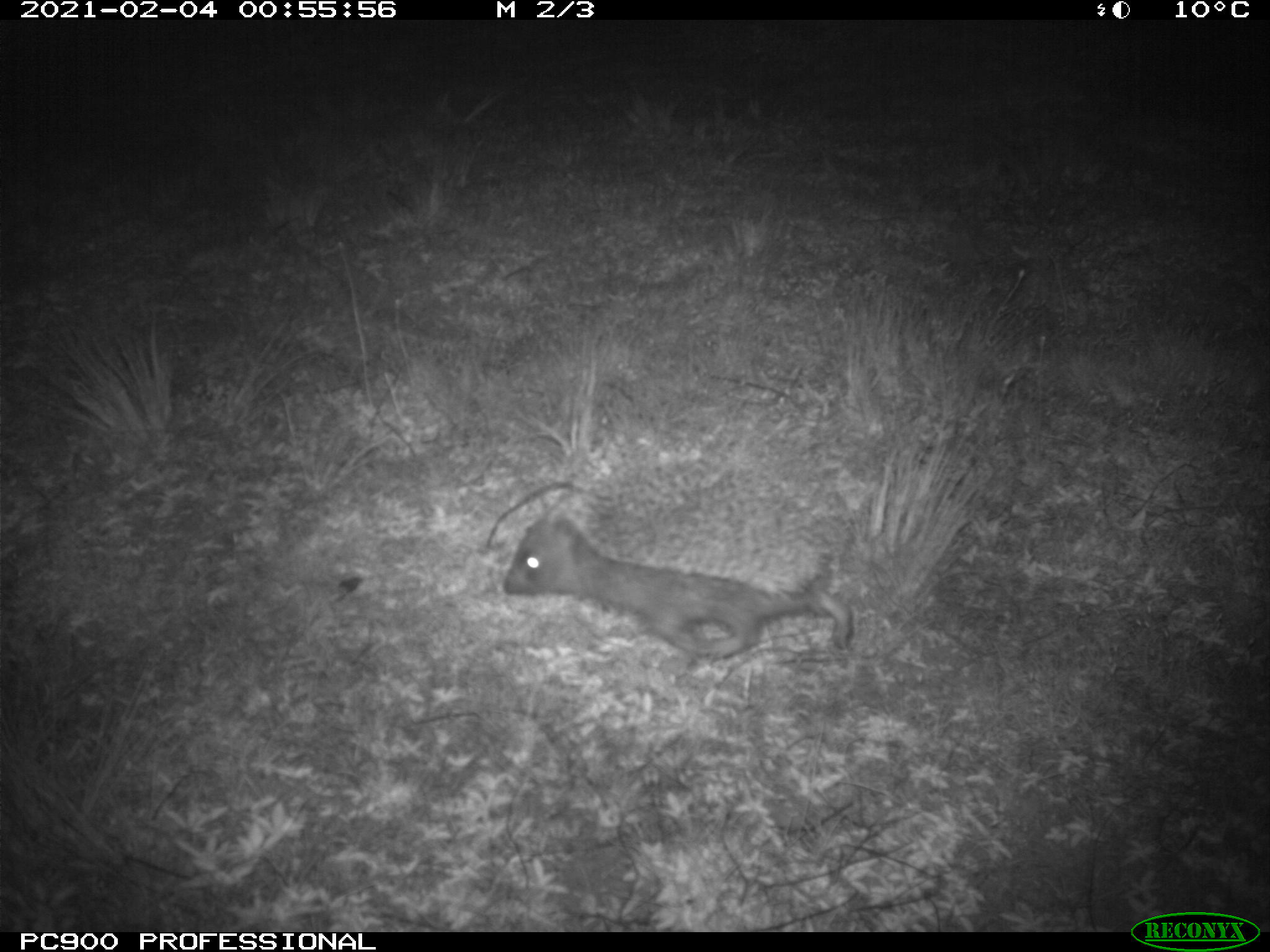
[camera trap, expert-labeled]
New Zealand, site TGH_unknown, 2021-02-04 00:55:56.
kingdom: Animalia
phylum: Chordata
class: Mammalia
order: Eulipotyphla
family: Erinaceidae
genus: Erinaceus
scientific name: Erinaceus europaeus europaeus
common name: european hedgehog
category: hedgehog